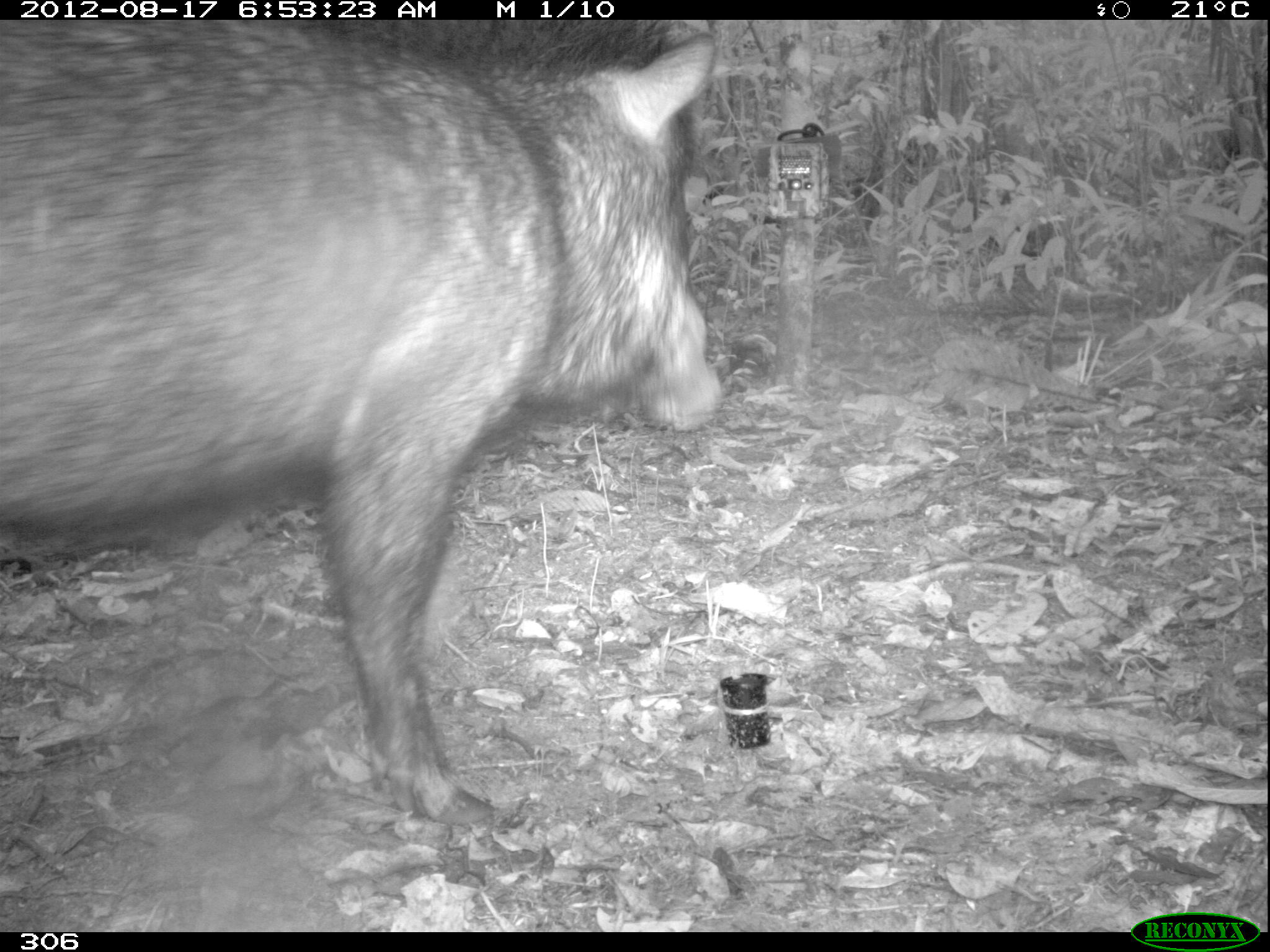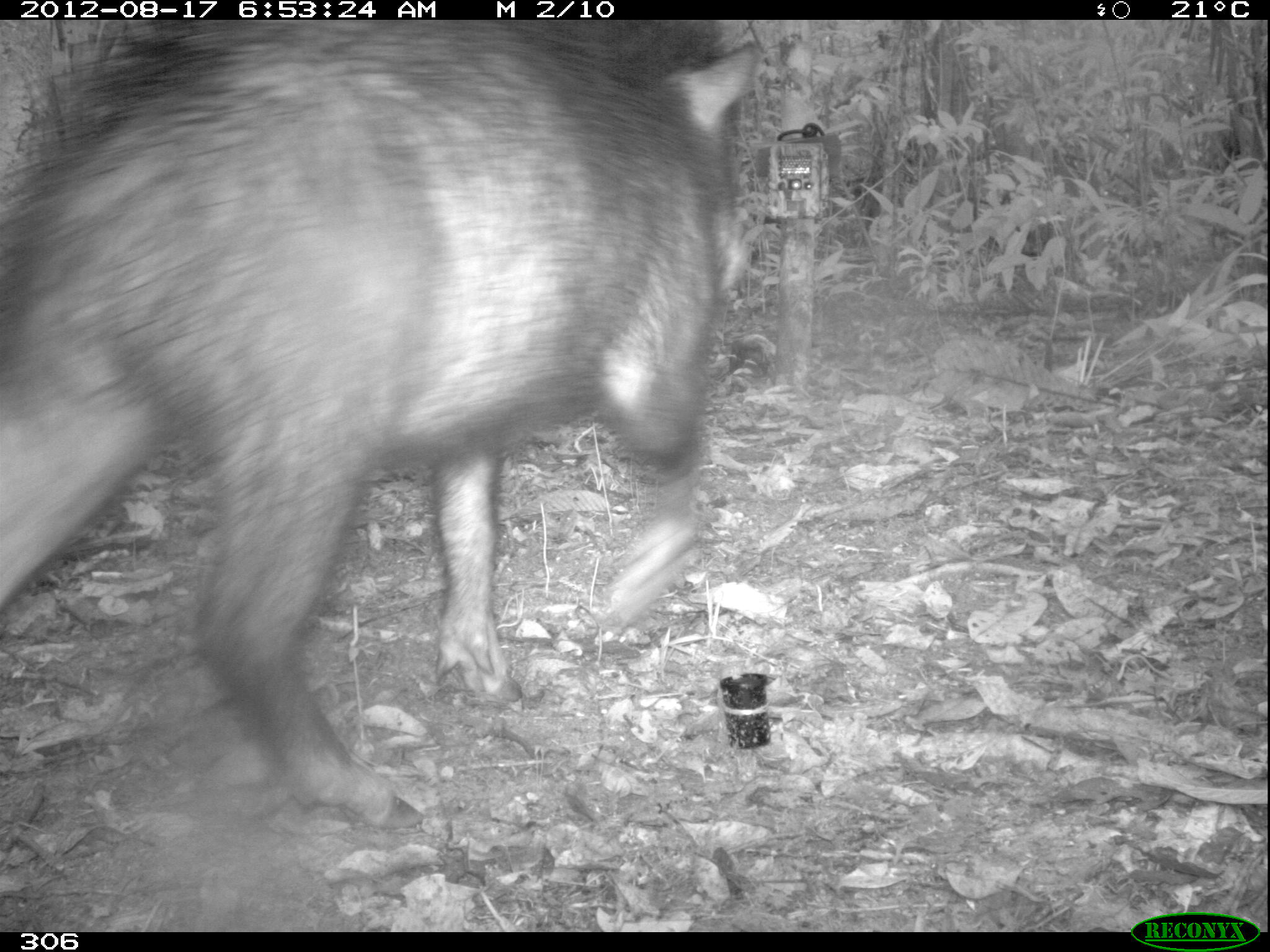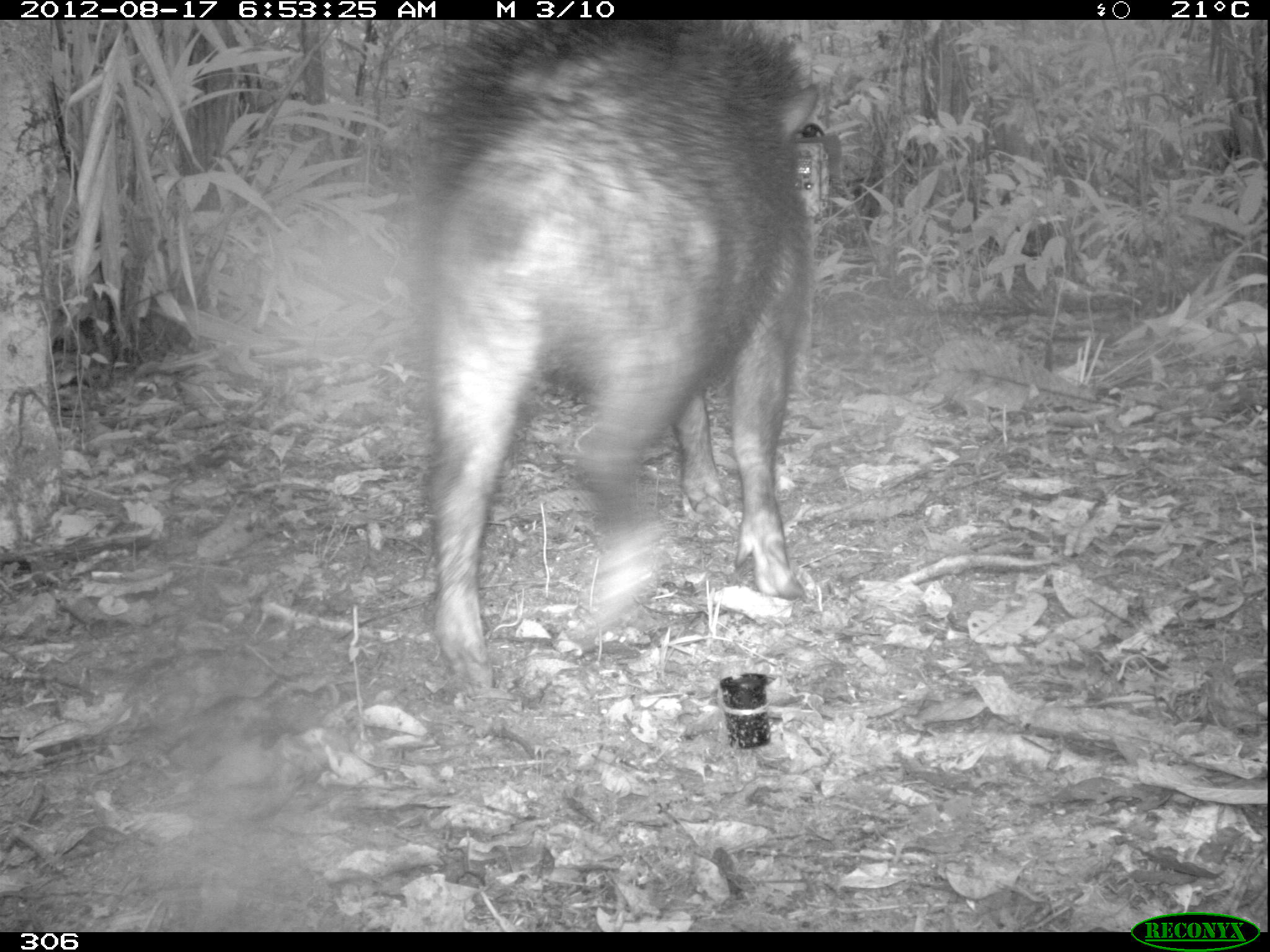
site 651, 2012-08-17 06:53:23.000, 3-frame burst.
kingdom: Animalia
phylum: Chordata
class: Mammalia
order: Artiodactyla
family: Tayassuidae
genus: Tayassu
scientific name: Tayassu pecari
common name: white-lipped peccary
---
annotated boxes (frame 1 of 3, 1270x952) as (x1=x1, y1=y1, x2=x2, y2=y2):
tayassu pecari: (x1=0, y1=15, x2=724, y2=826)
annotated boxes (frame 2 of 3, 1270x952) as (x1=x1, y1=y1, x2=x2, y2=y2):
tayassu pecari: (x1=0, y1=20, x2=759, y2=835)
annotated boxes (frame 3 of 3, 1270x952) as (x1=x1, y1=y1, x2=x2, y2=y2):
tayassu pecari: (x1=408, y1=19, x2=809, y2=687)